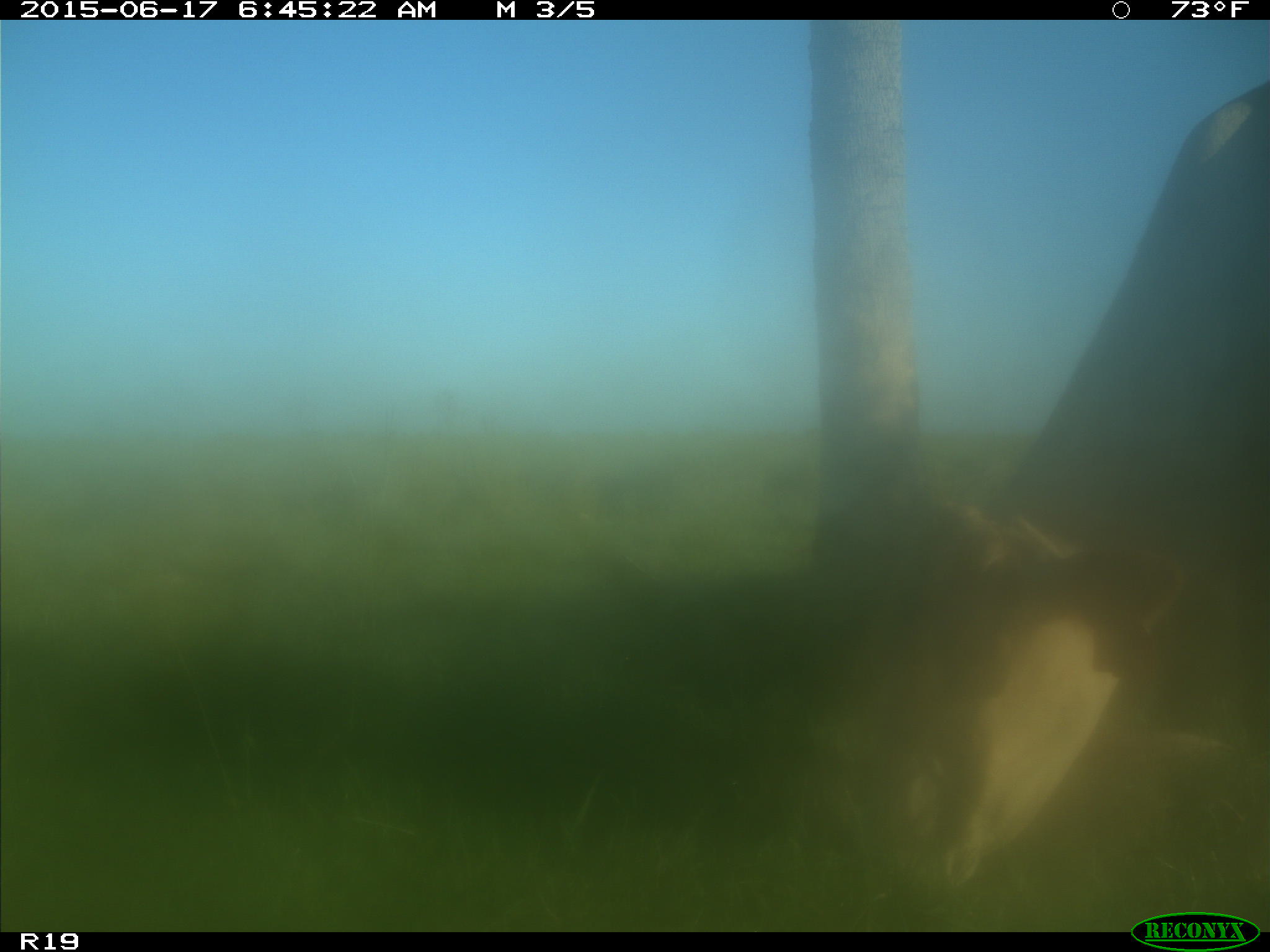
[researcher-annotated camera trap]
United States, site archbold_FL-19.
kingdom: Animalia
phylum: Chordata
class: Mammalia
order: Artiodactyla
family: Bovidae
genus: Bos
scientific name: Bos taurus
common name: domestic cow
Bos taurus (domestic cow).